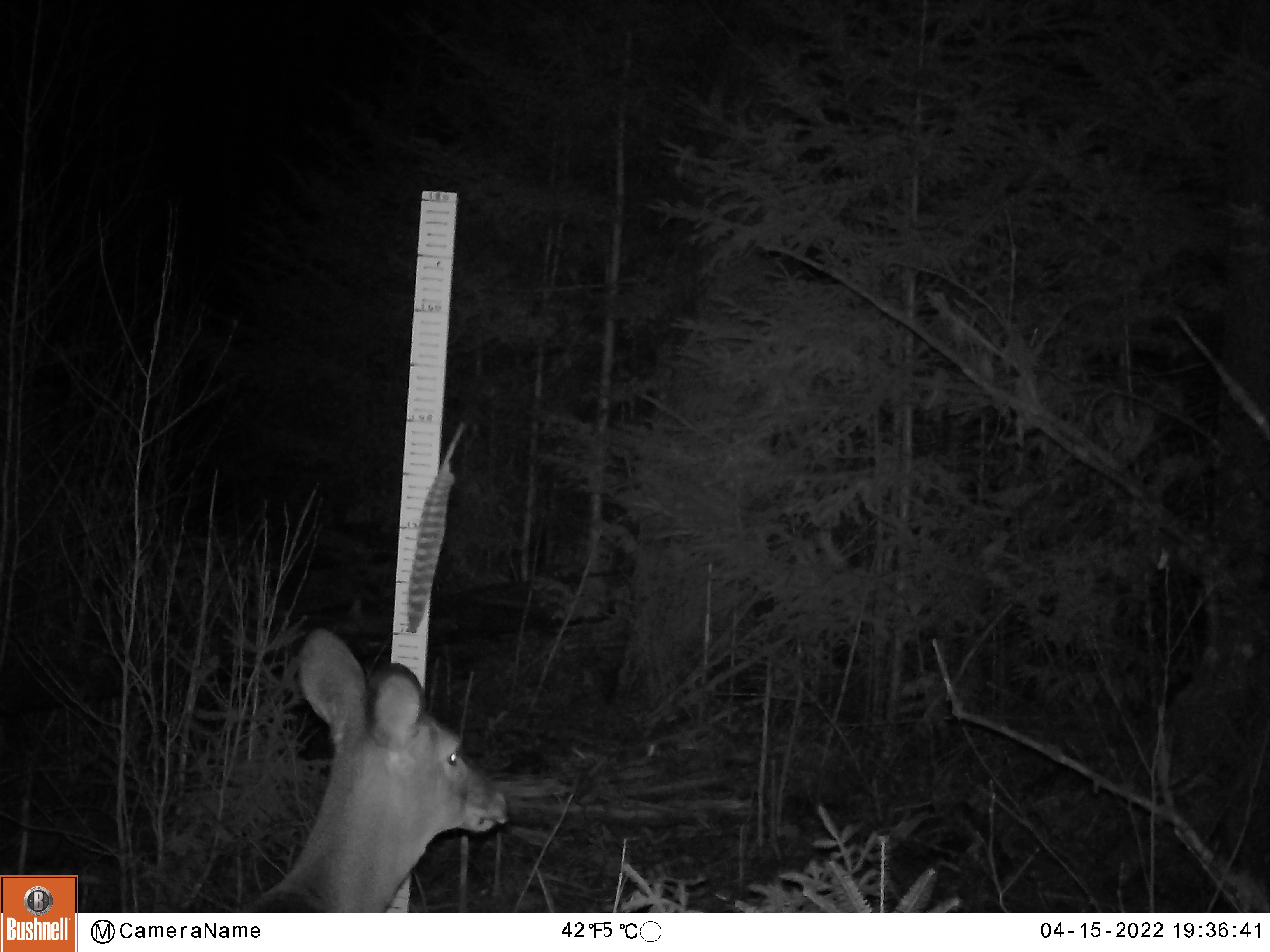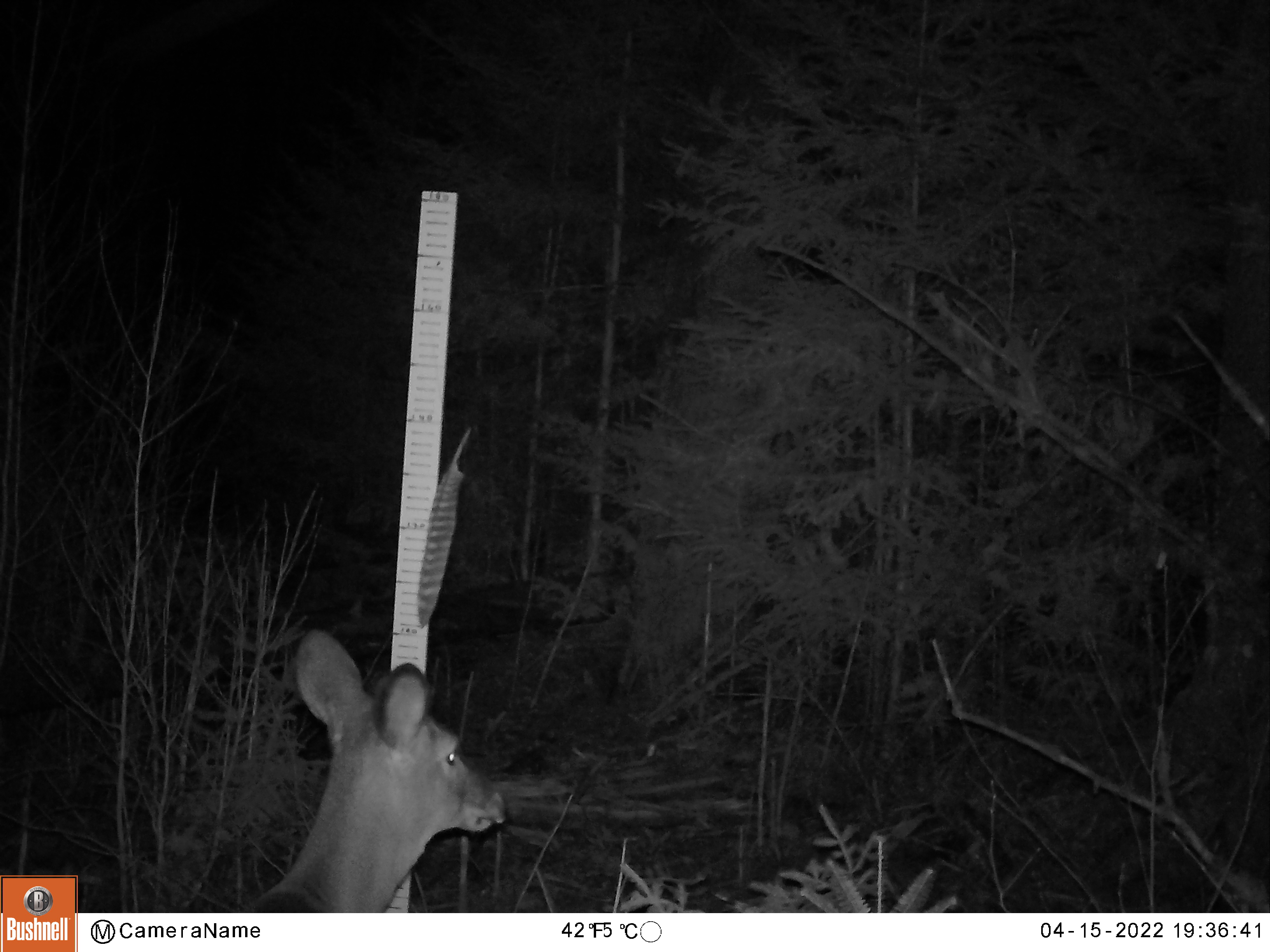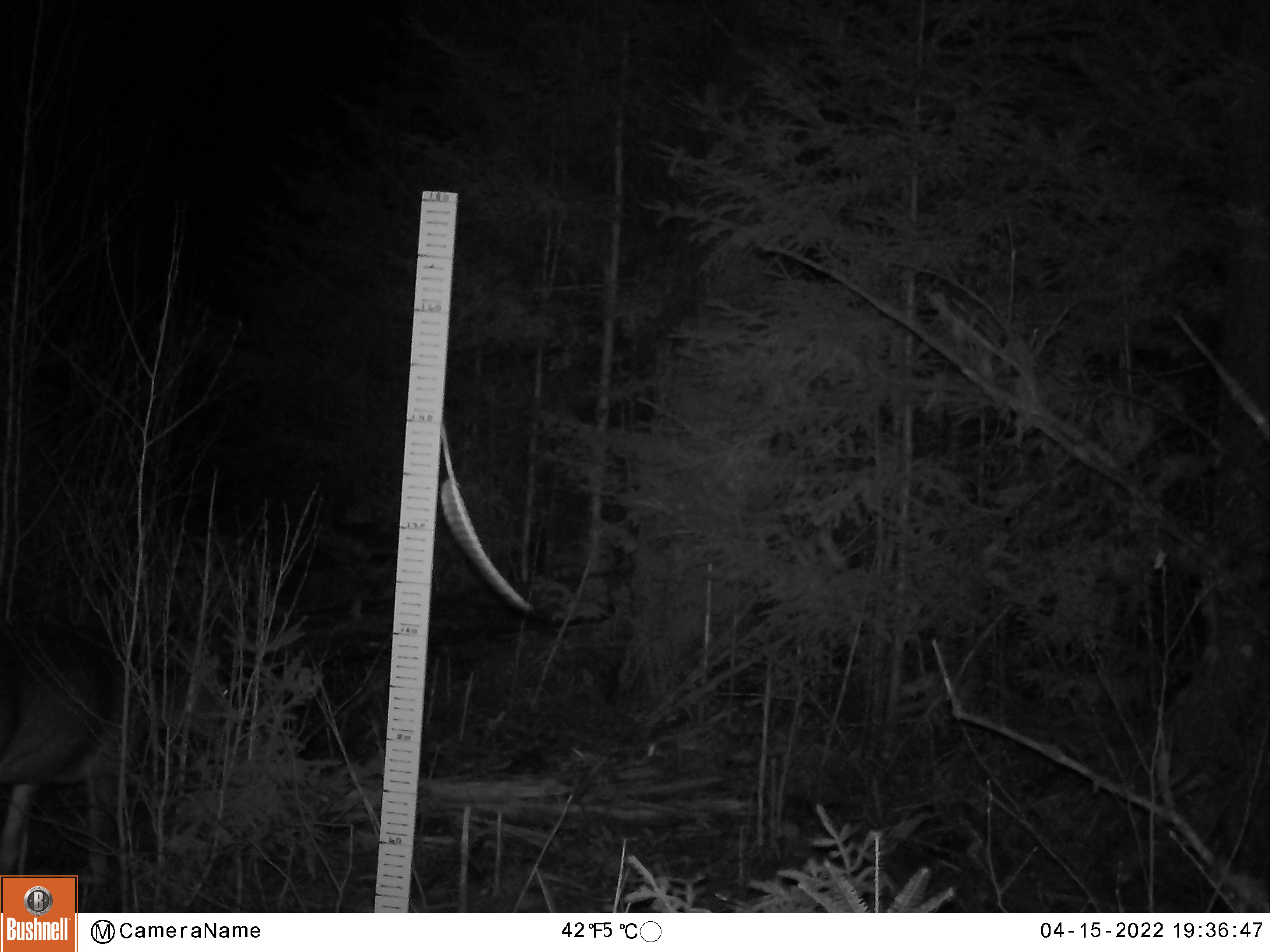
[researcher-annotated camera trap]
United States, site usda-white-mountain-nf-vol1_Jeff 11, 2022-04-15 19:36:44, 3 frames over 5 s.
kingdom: Animalia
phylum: Chordata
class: Mammalia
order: Artiodactyla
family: Cervidae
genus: Odocoileus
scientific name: Odocoileus virginianus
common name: white-tailed deer